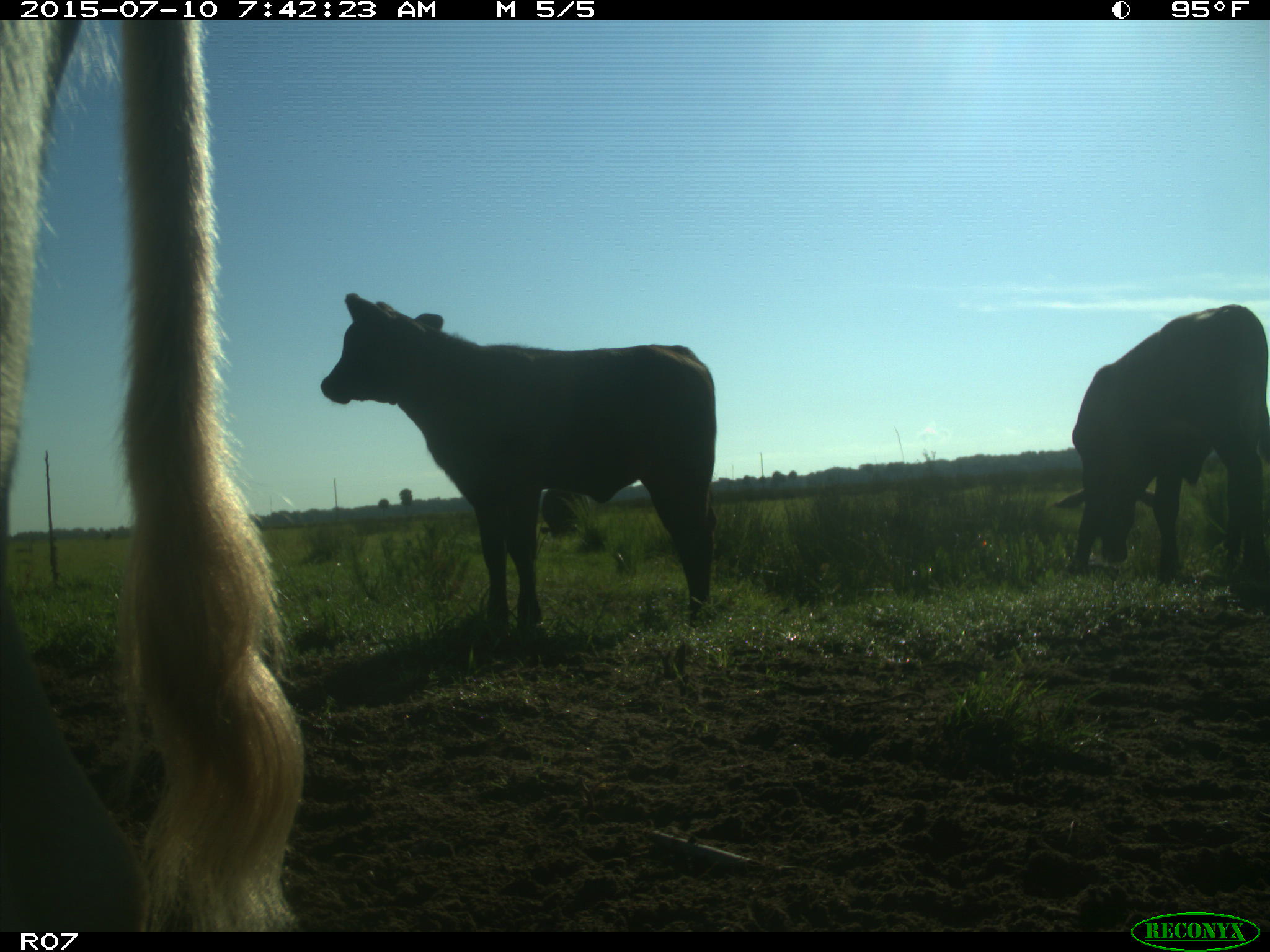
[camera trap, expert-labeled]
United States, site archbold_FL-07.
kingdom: Animalia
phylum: Chordata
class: Mammalia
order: Artiodactyla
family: Bovidae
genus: Bos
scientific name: Bos taurus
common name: domestic cow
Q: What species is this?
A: Bos taurus (domestic cow).